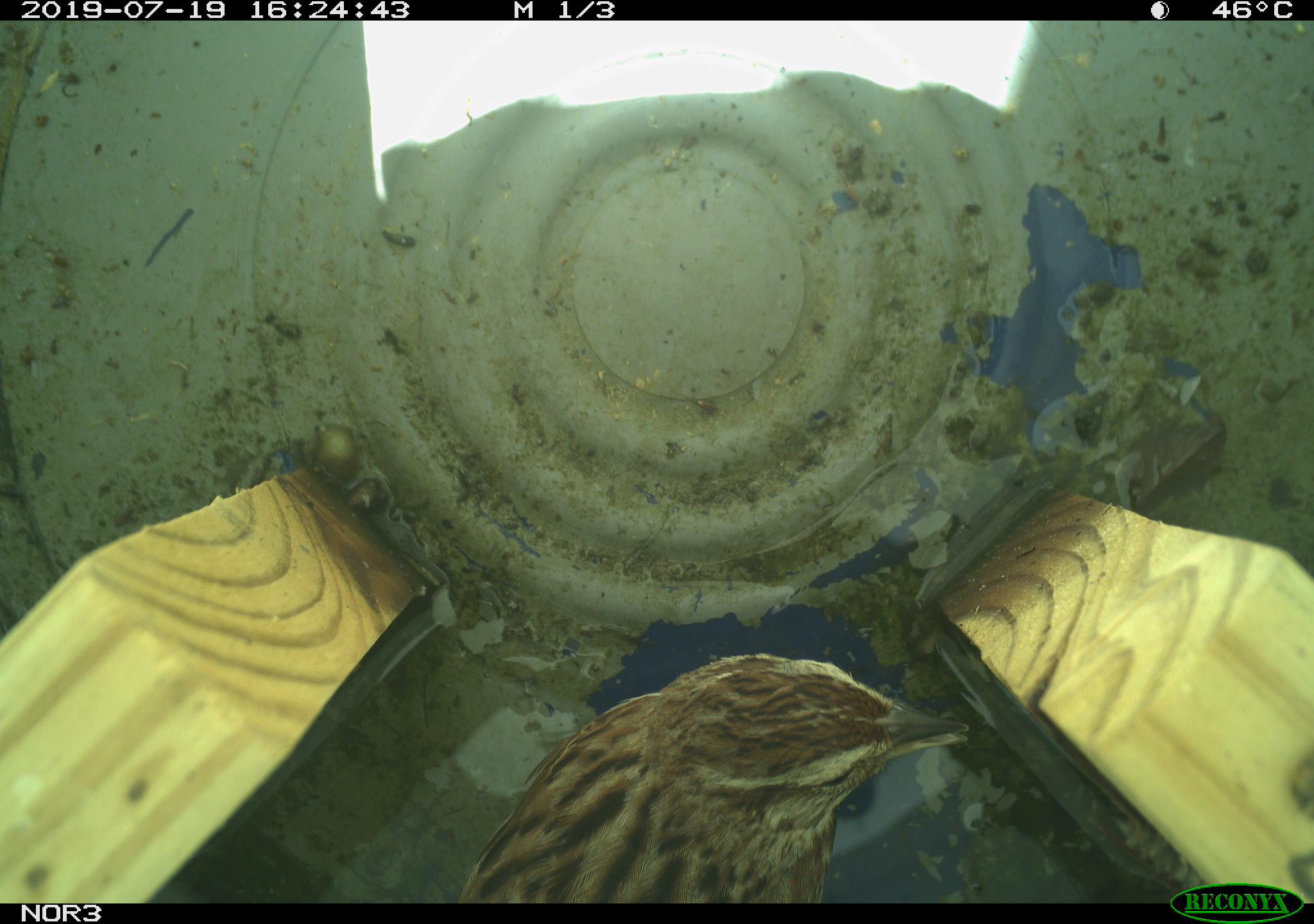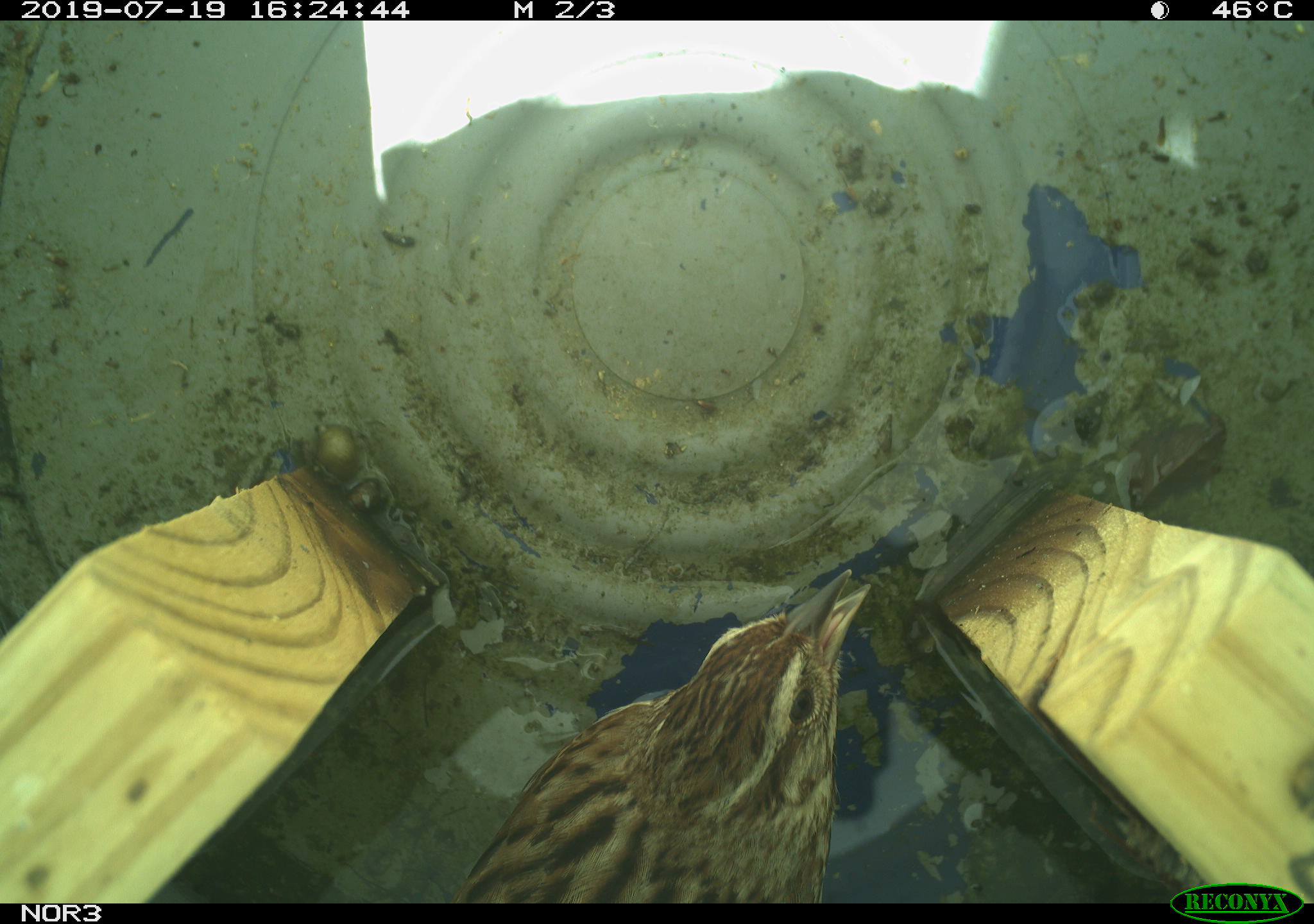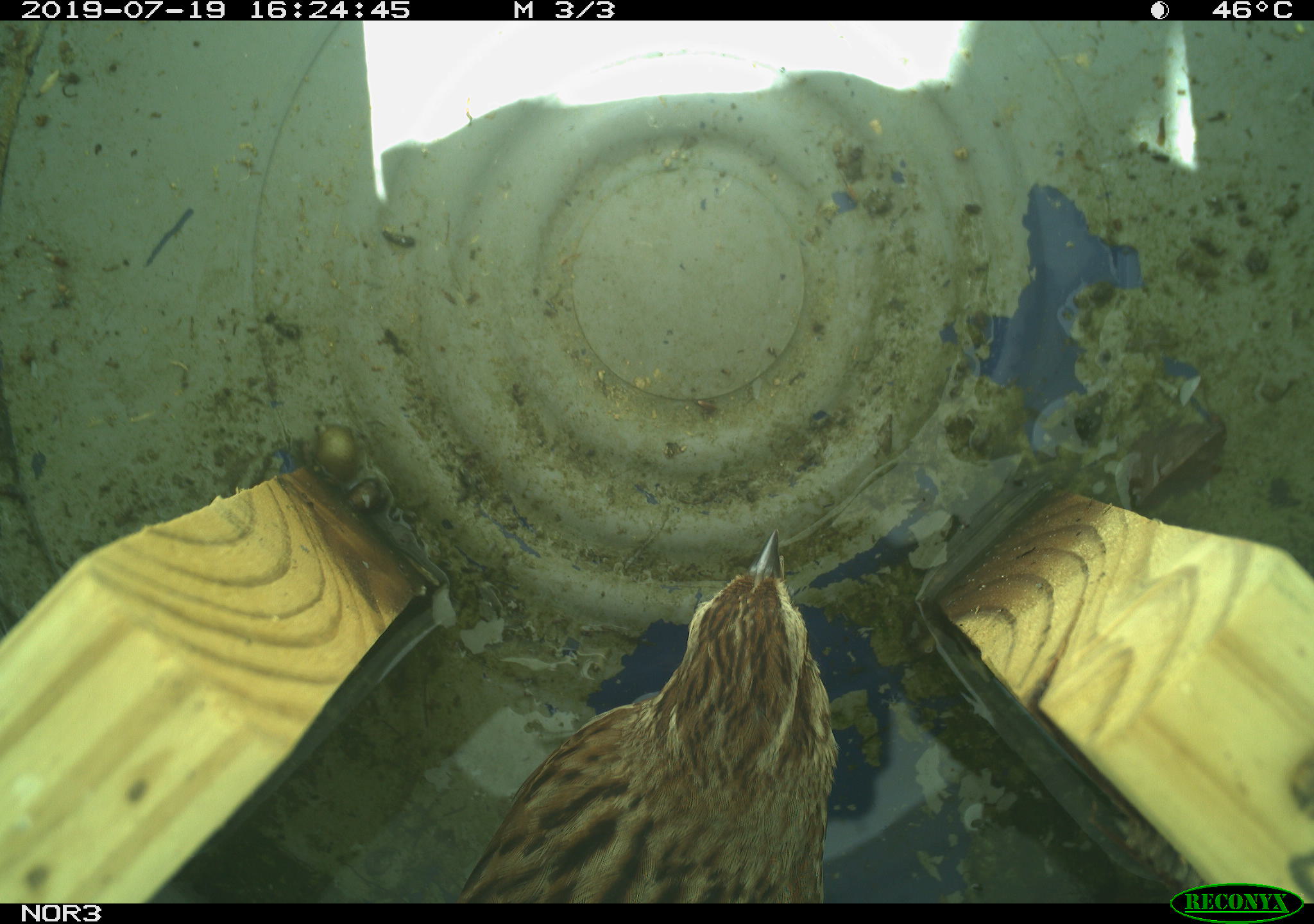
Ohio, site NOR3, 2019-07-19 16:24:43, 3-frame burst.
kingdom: Animalia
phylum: Chordata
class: Aves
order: Passeriformes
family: Passerellidae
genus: Melospiza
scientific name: Melospiza melodia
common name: song sparrow